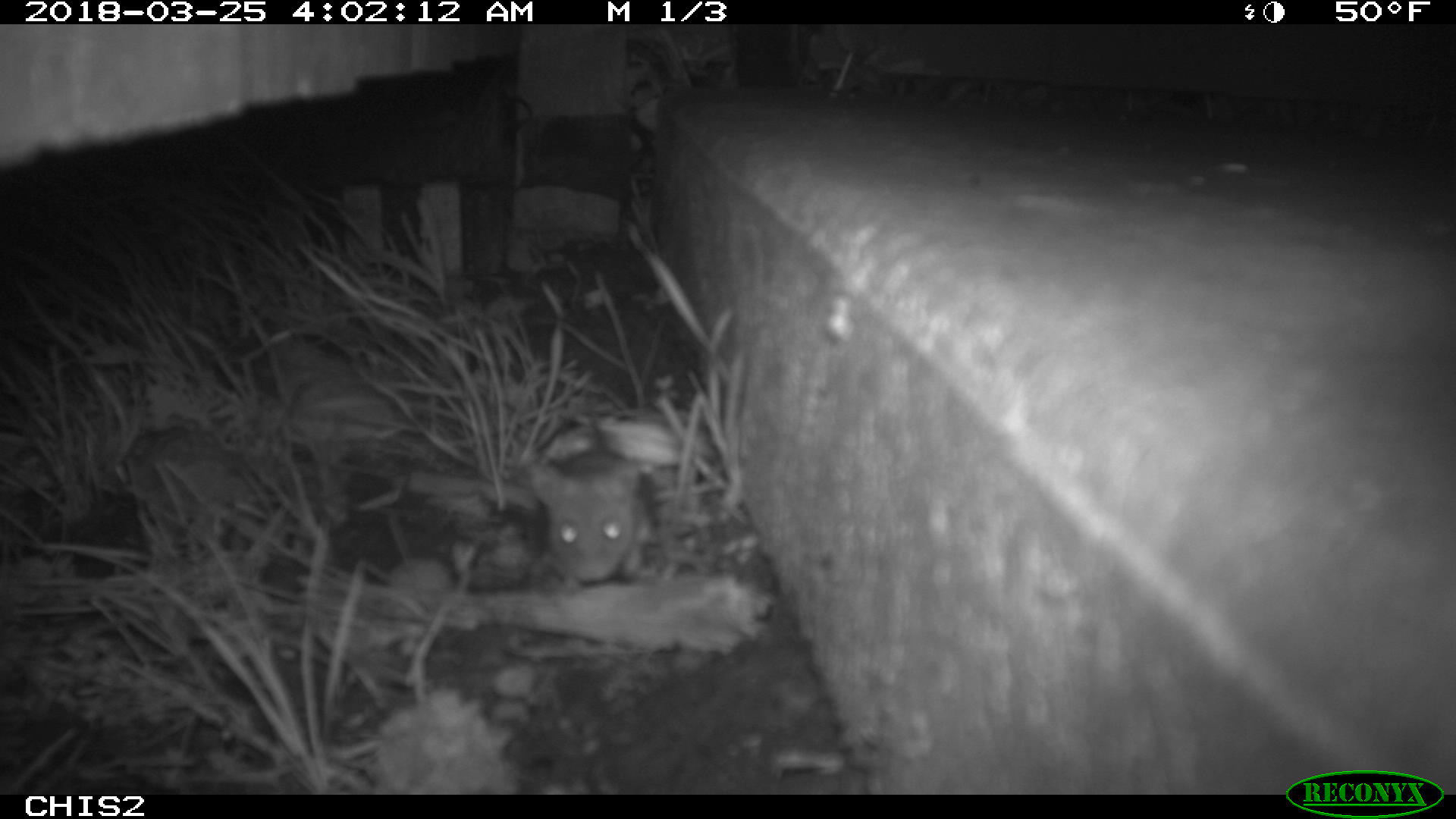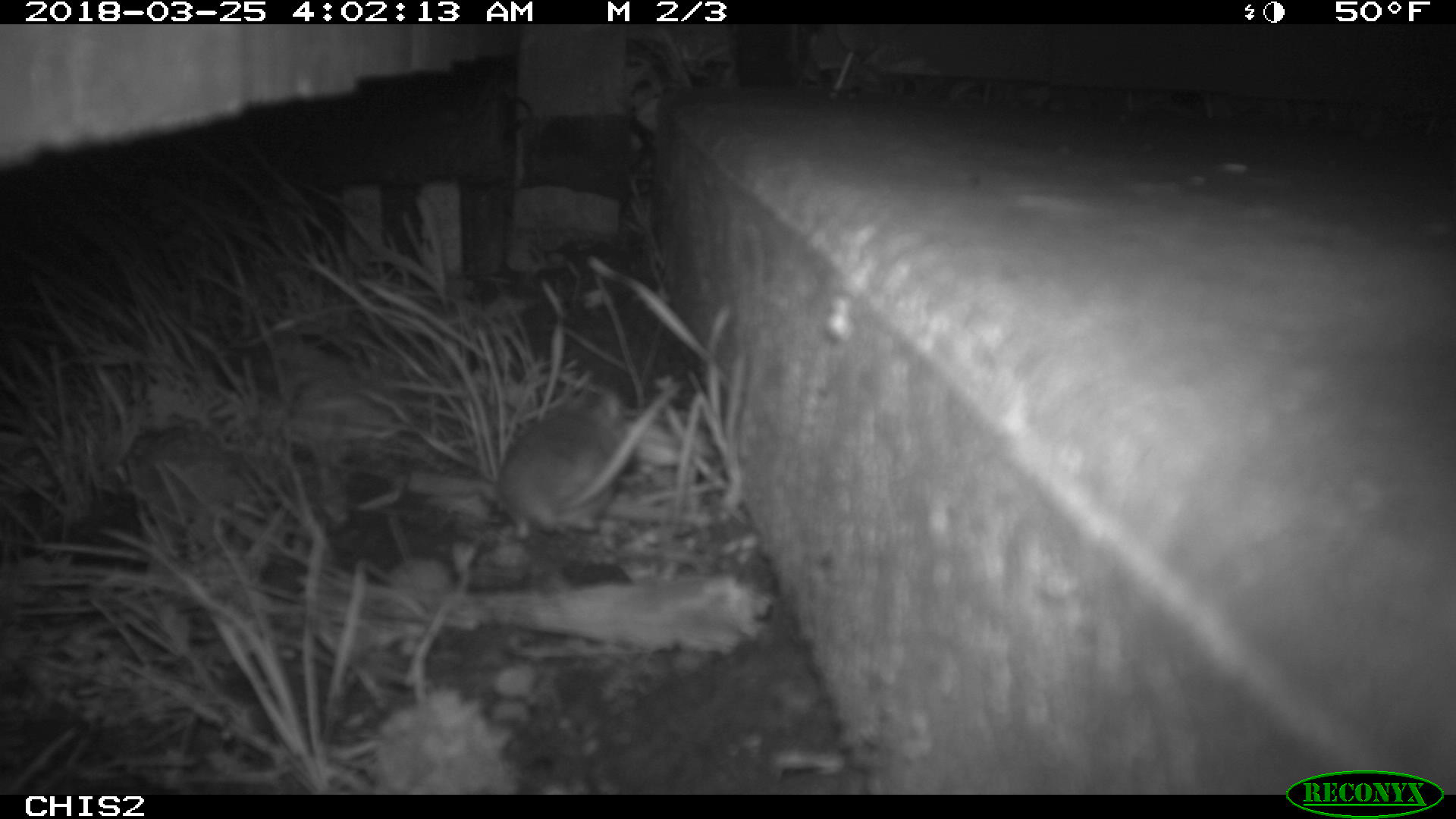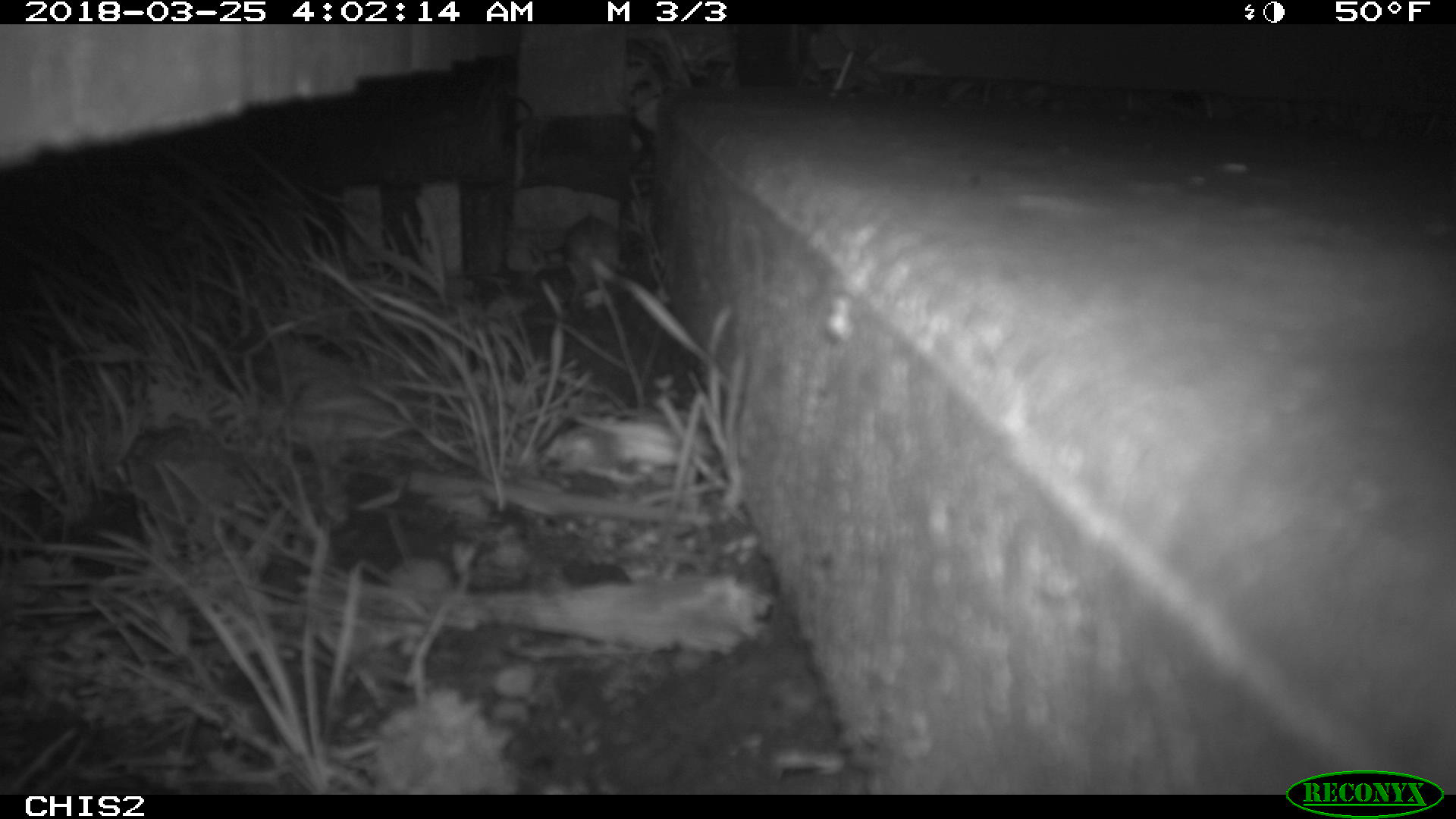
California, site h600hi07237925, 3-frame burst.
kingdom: Animalia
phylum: Chordata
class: Mammalia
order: Rodentia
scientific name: Rodentia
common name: rodent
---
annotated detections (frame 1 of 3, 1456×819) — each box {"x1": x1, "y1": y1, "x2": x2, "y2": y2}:
rodent: {"x1": 529, "y1": 400, "x2": 659, "y2": 588}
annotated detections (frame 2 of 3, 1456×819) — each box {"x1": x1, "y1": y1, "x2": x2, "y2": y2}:
rodent: {"x1": 500, "y1": 386, "x2": 623, "y2": 541}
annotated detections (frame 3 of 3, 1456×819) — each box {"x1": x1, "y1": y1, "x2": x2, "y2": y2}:
rodent: {"x1": 565, "y1": 210, "x2": 627, "y2": 304}